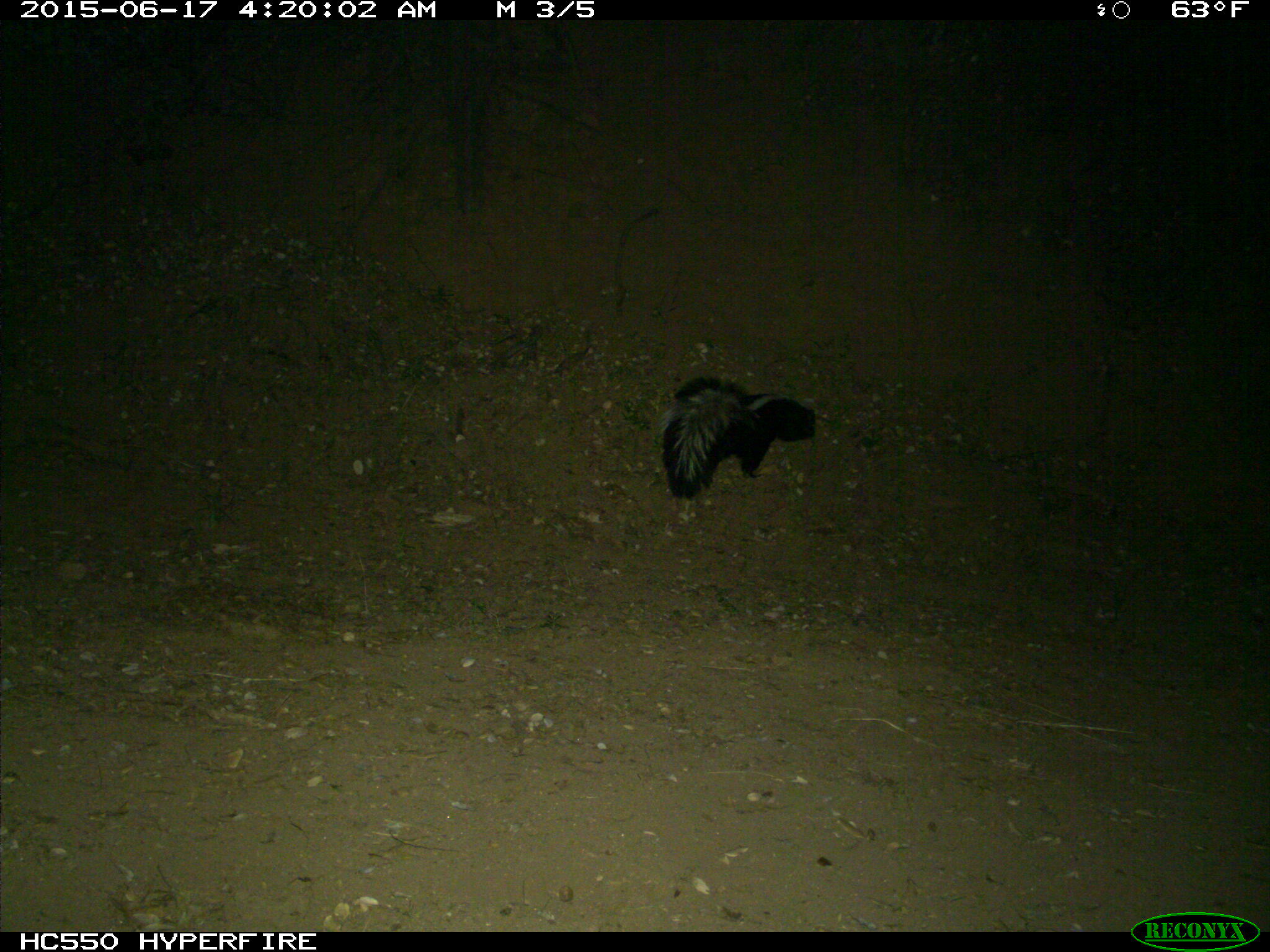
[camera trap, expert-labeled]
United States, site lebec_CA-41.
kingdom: Animalia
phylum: Chordata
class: Mammalia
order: Carnivora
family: Mephitidae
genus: Mephitis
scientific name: Mephitis mephitis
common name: striped skunk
Mephitis mephitis (striped skunk).